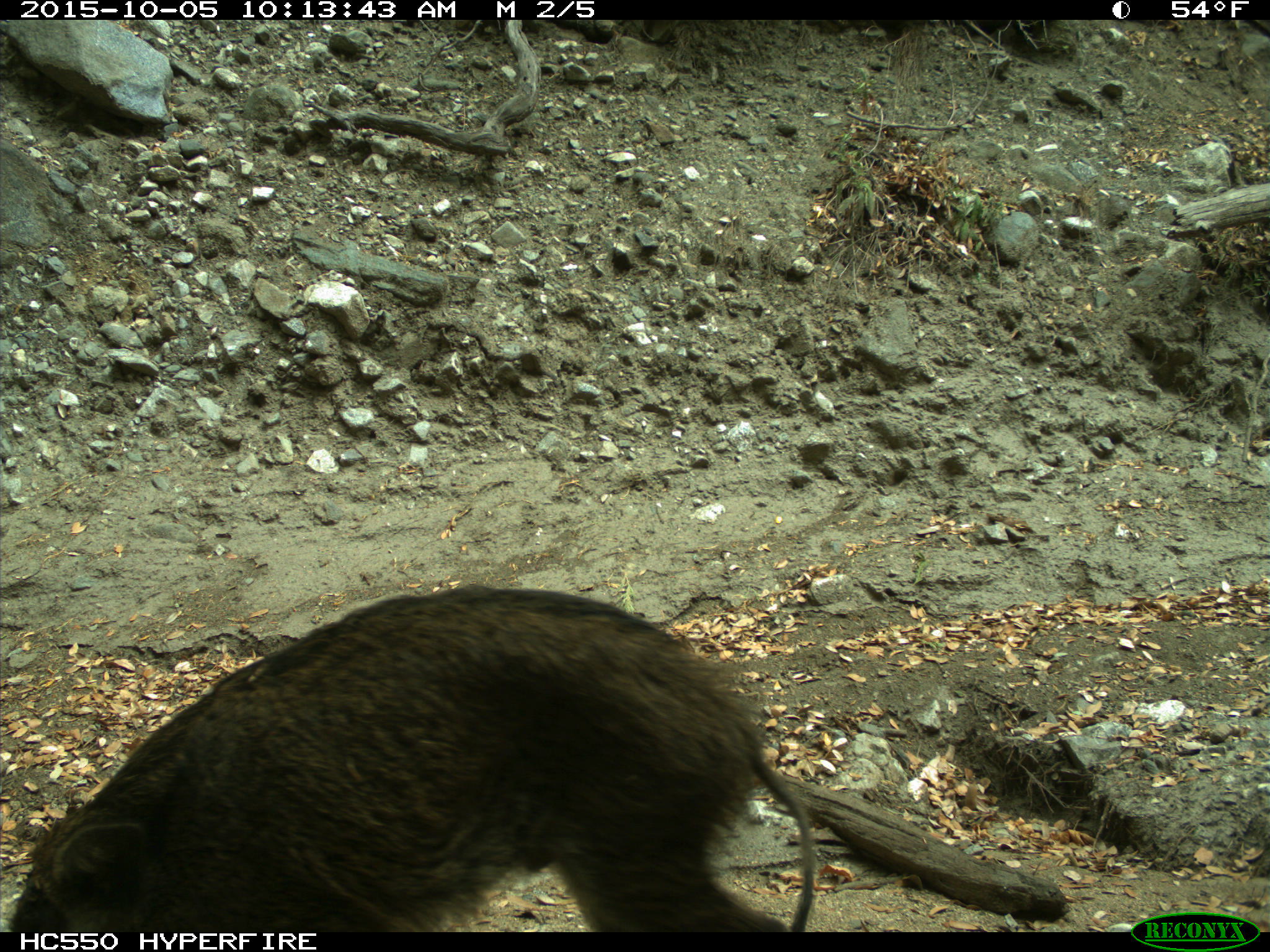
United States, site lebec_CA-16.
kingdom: Animalia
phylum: Chordata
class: Mammalia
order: Artiodactyla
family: Suidae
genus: Sus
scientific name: Sus scrofa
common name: wild boar